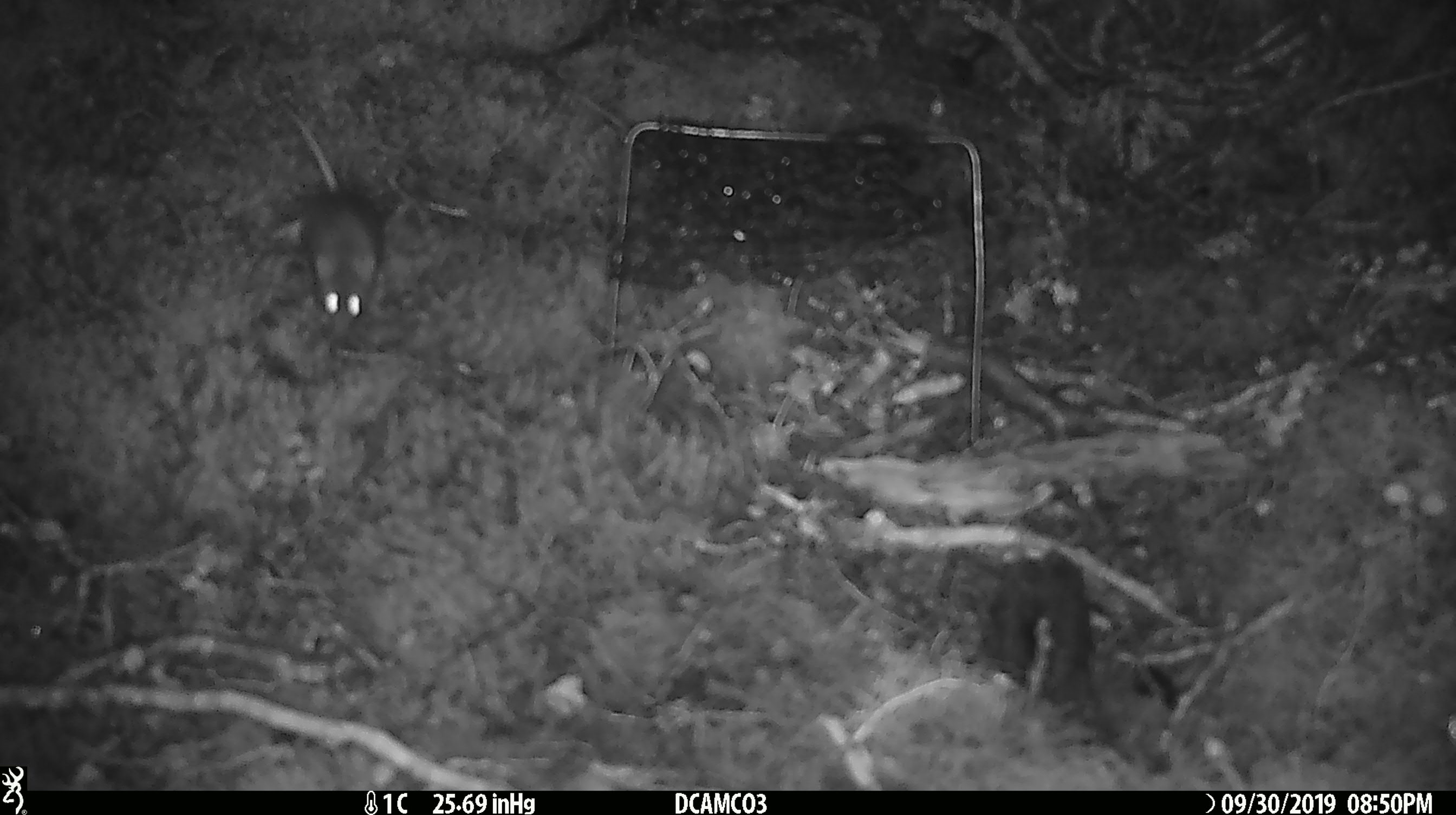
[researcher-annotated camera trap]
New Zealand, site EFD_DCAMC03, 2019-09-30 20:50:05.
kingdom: Animalia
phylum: Chordata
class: Mammalia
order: Rodentia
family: Muridae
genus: Mus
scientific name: Mus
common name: mouse